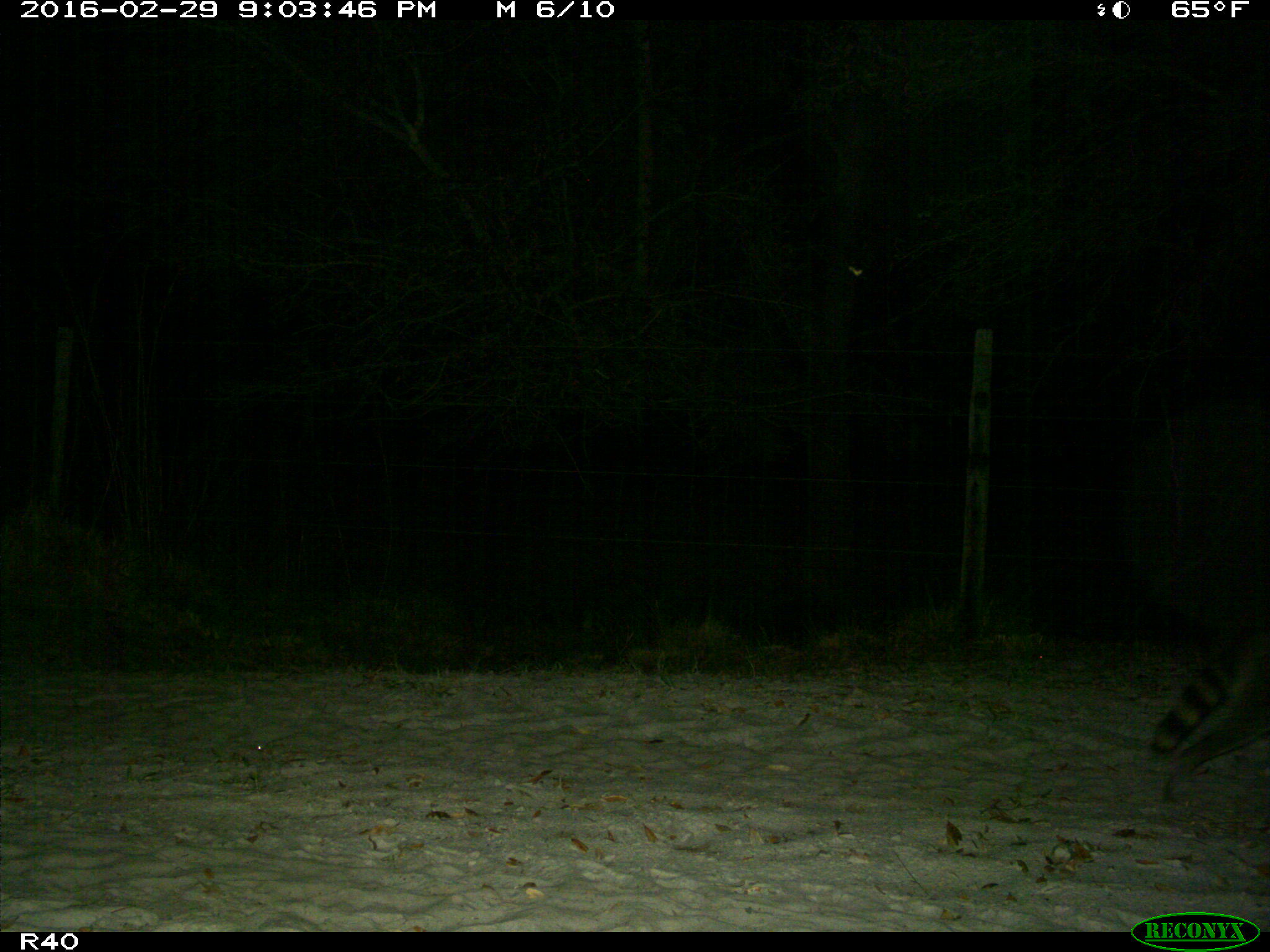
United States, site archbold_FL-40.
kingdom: Animalia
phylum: Chordata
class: Mammalia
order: Carnivora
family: Procyonidae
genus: Procyon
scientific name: Procyon lotor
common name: common raccoon